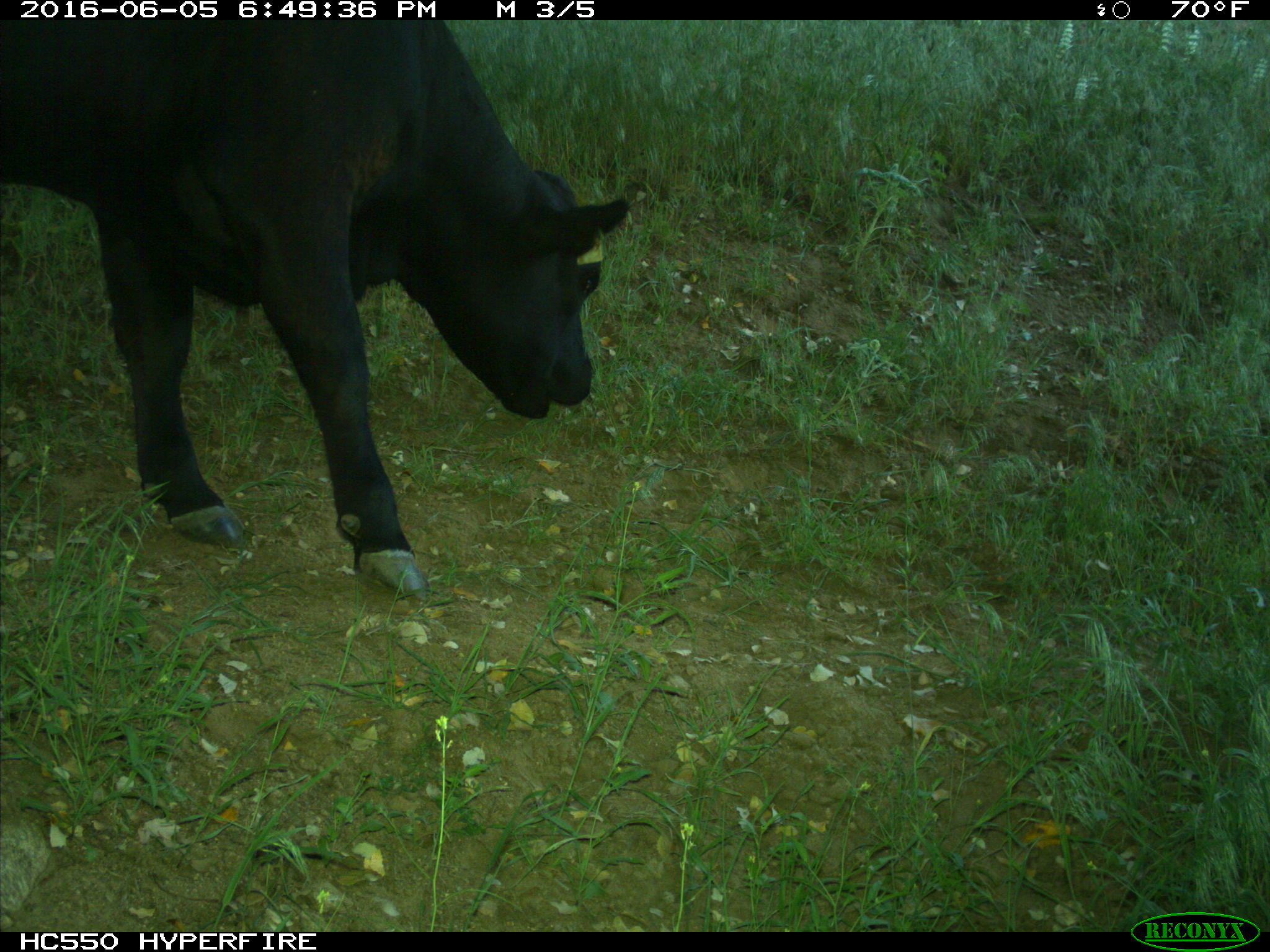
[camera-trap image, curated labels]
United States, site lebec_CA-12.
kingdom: Animalia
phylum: Chordata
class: Mammalia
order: Artiodactyla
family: Bovidae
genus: Bos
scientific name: Bos taurus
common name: domestic cow